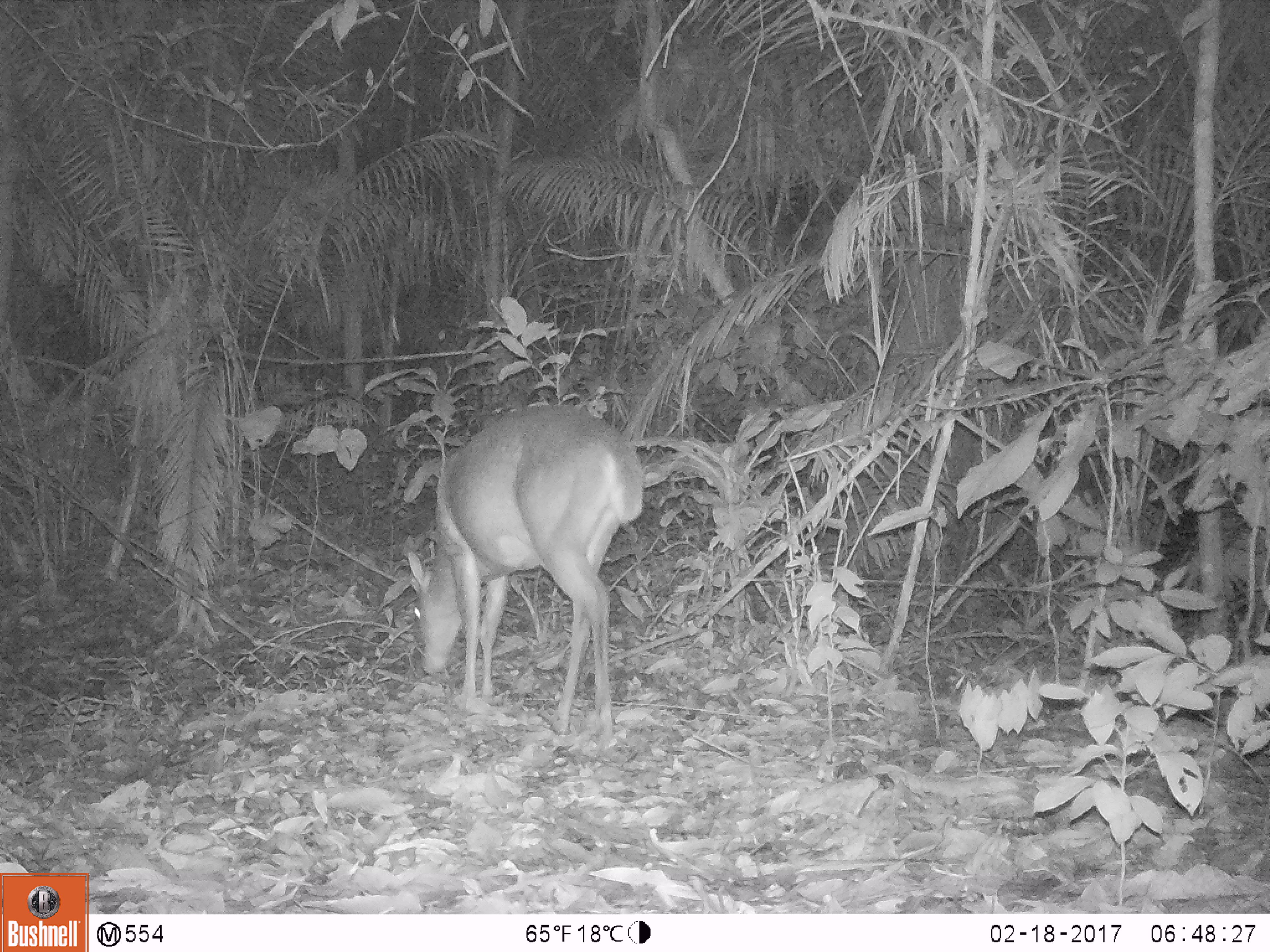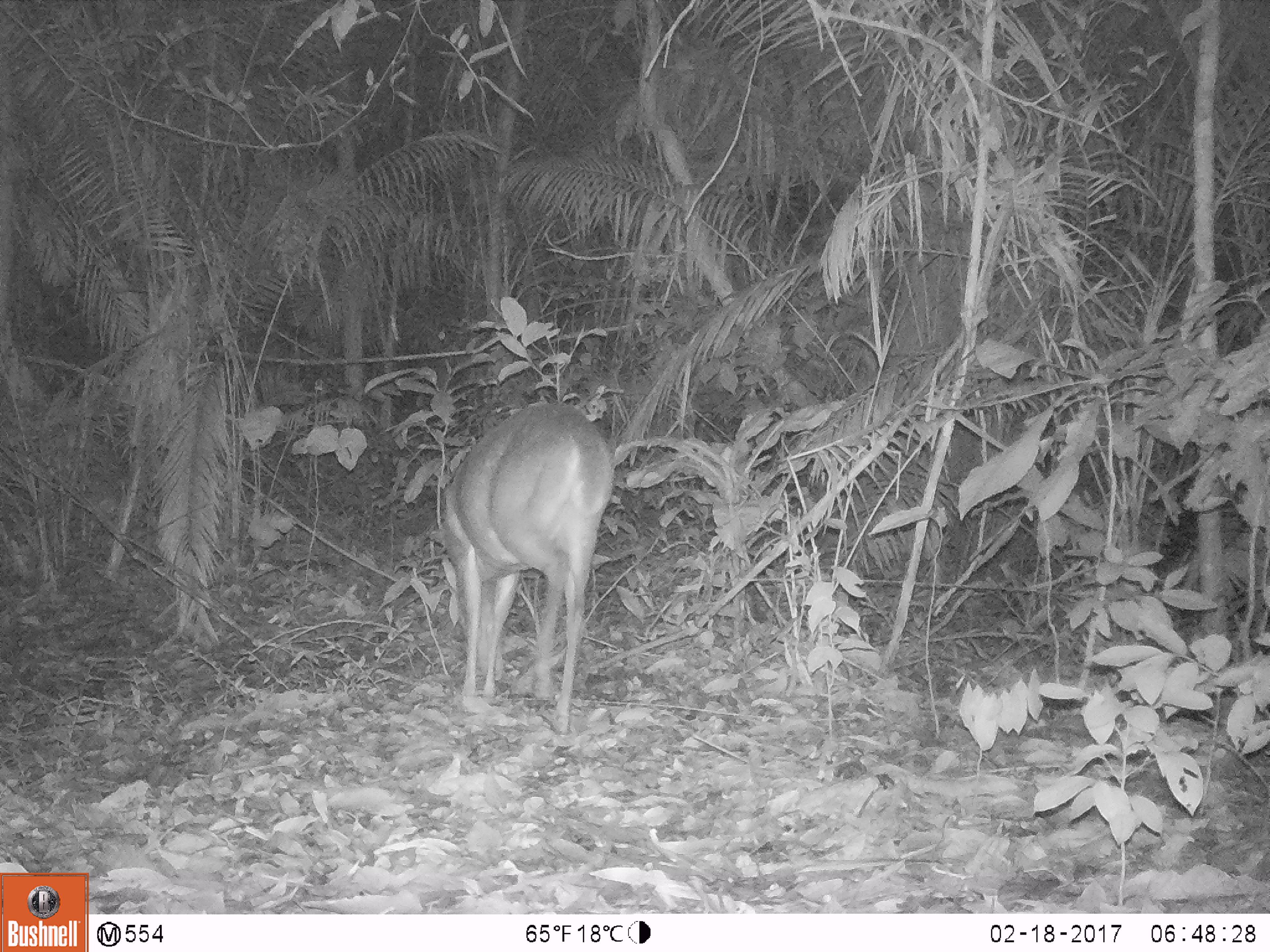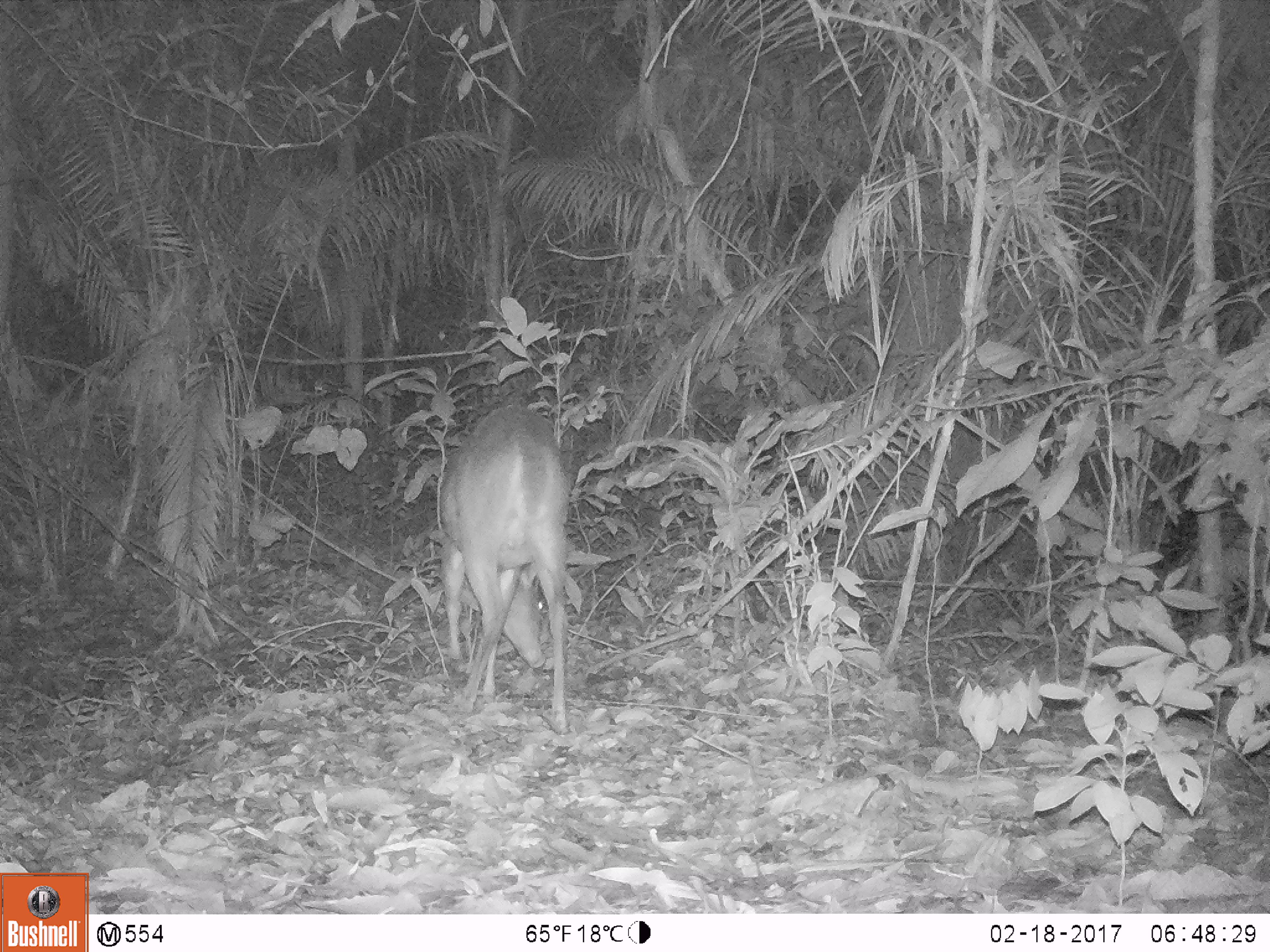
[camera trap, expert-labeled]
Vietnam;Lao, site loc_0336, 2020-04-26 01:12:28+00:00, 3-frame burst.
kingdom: Animalia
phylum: Chordata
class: Mammalia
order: Artiodactyla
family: Cervidae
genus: Muntiacus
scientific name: Muntiacus vuquangensis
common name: large-antlered muntjac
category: large antlered muntjac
Large antlered muntjac (large-antlered muntjac) (Muntiacus vuquangensis). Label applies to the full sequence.